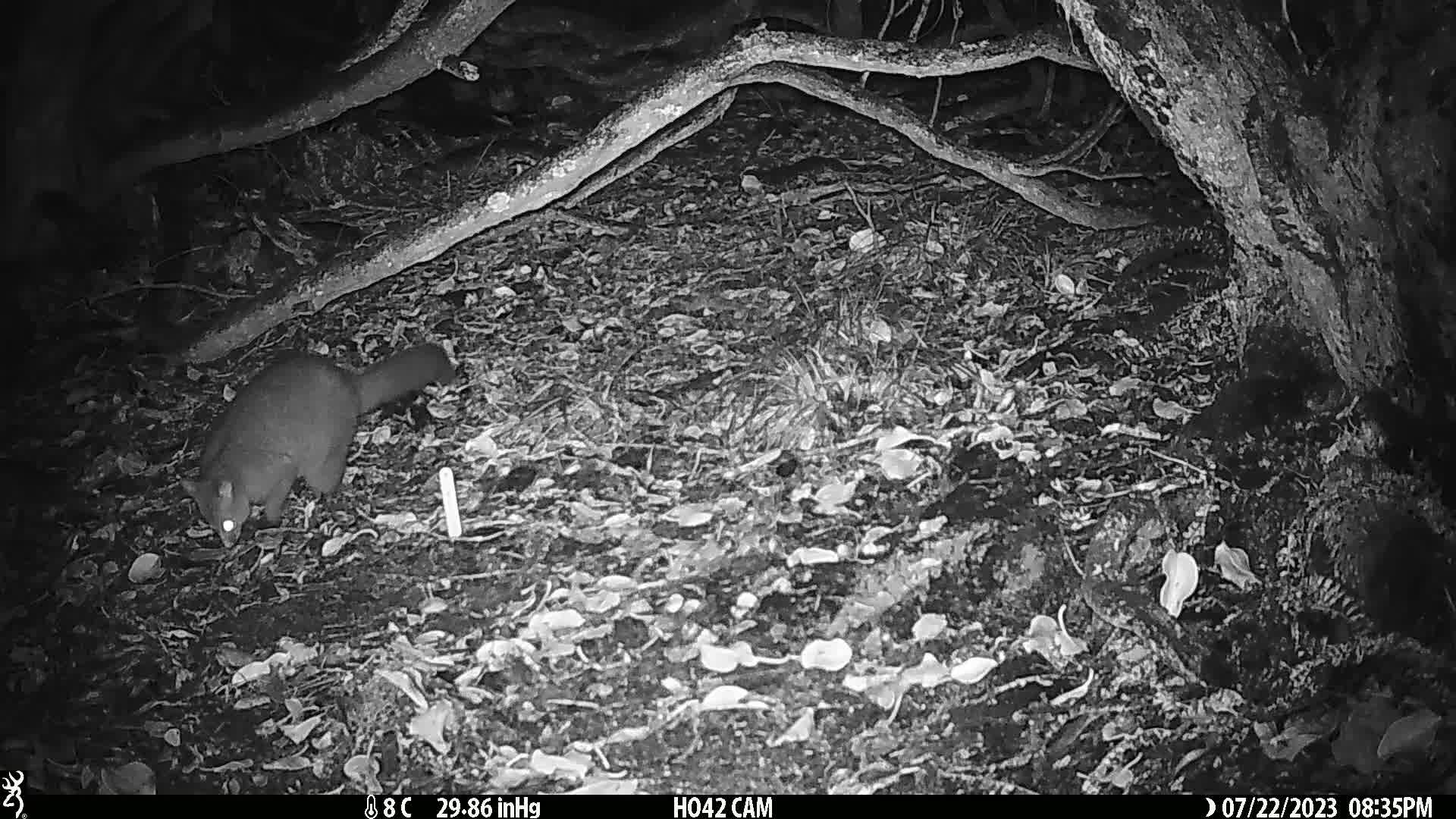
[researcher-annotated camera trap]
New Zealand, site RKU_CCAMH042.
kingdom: Animalia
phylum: Chordata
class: Mammalia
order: Diprotodontia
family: Phalangeridae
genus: Trichosurus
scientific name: Trichosurus vulpecula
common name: common brushtail possum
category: possum